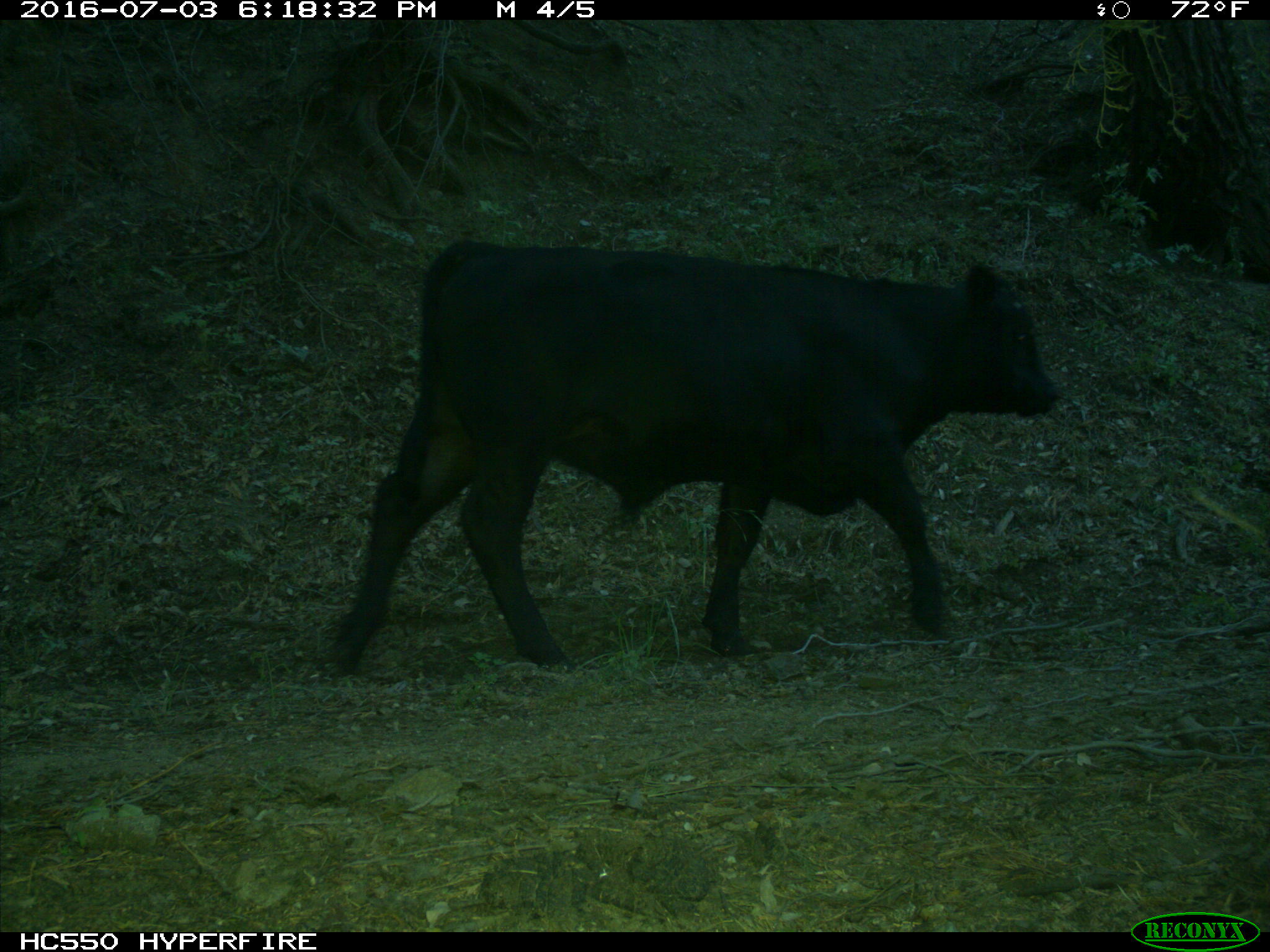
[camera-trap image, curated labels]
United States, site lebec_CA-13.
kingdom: Animalia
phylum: Chordata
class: Mammalia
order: Artiodactyla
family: Bovidae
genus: Bos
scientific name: Bos taurus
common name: domestic cow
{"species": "Bos taurus (domestic cow)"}